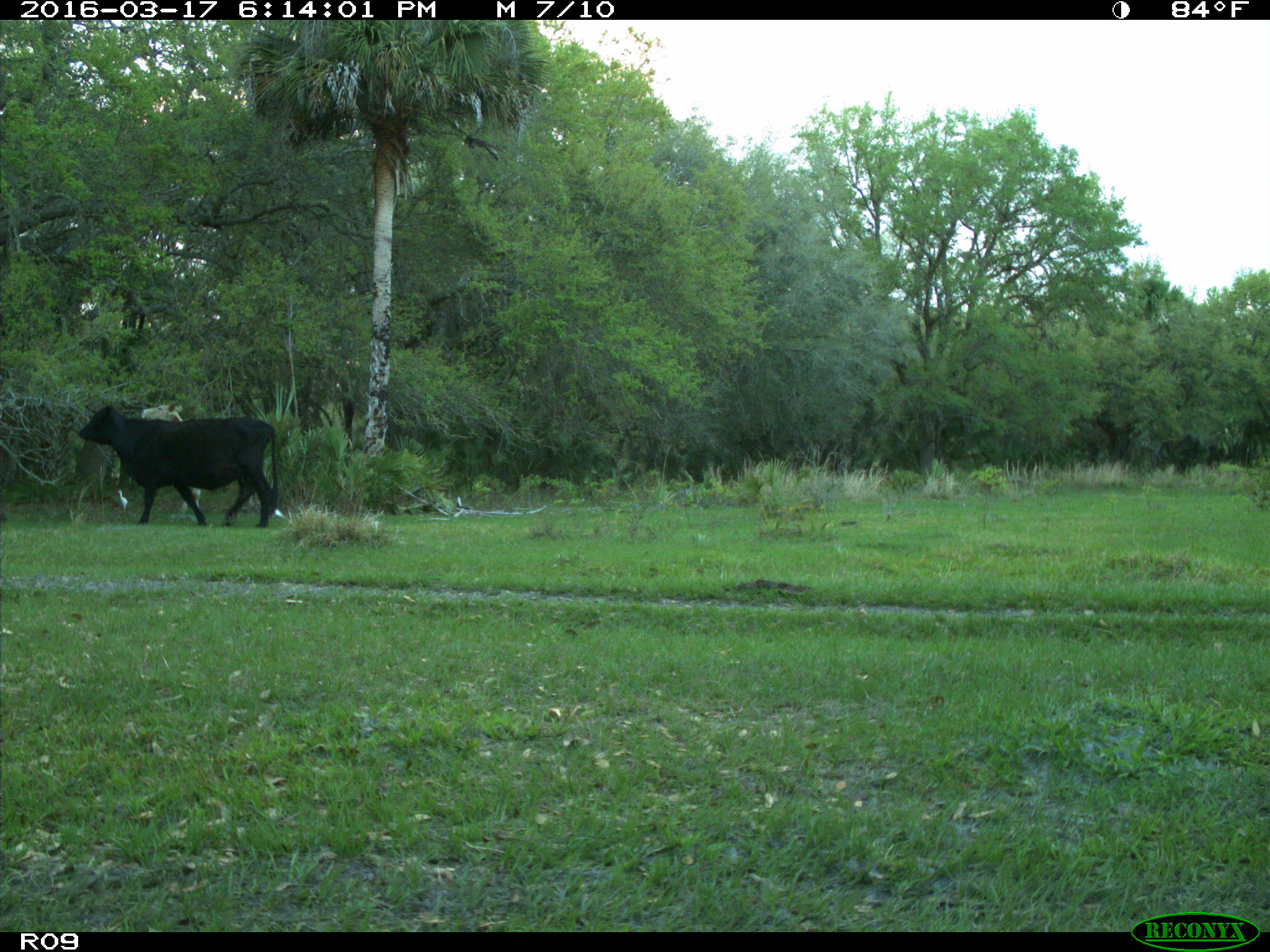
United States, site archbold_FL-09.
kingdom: Animalia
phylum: Chordata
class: Mammalia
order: Artiodactyla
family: Bovidae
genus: Bos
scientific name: Bos taurus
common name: domestic cow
Bos taurus (domestic cow).